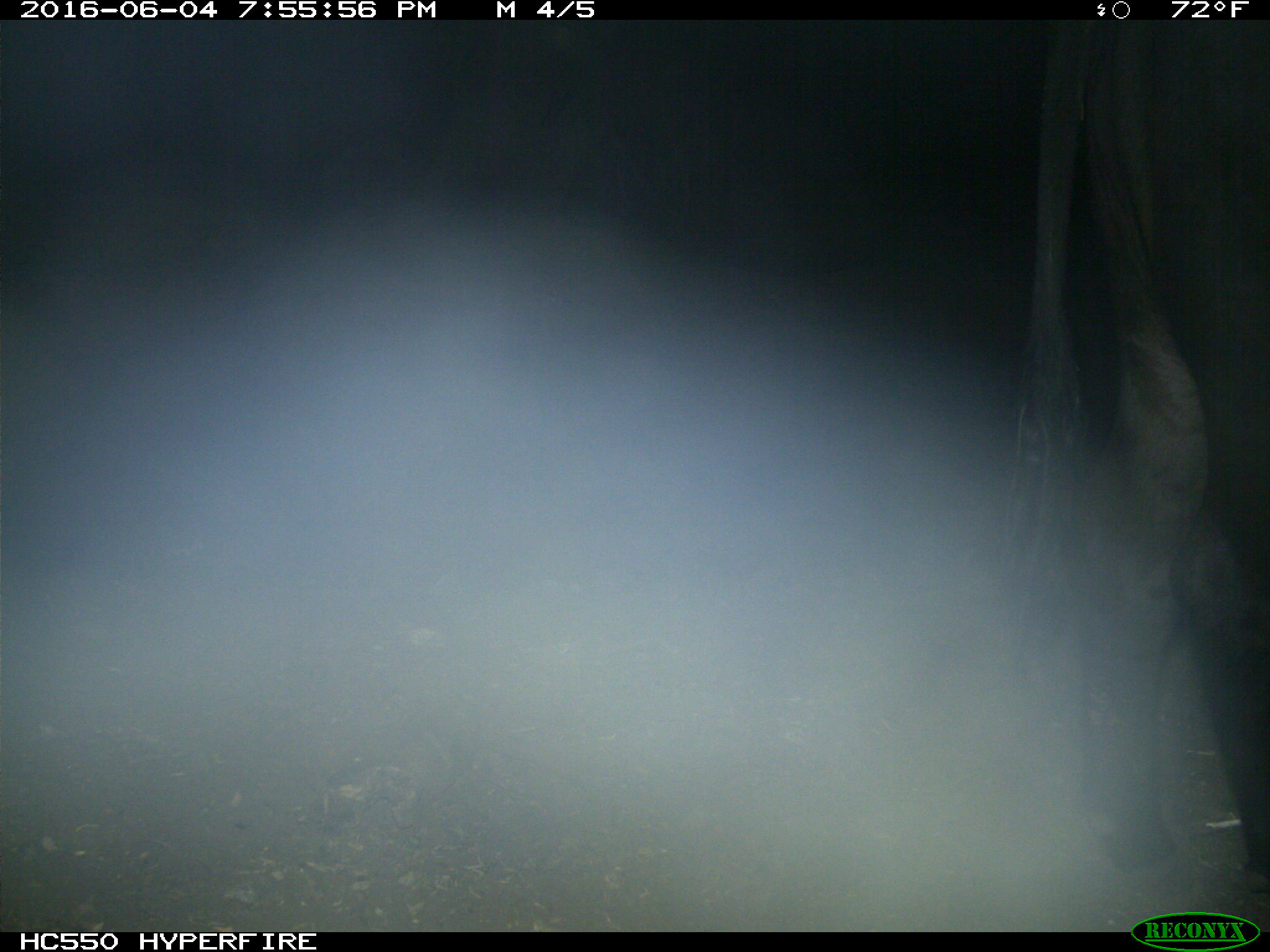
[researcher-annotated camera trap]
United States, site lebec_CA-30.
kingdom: Animalia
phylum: Chordata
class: Mammalia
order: Artiodactyla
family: Bovidae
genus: Bos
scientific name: Bos taurus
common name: domestic cow